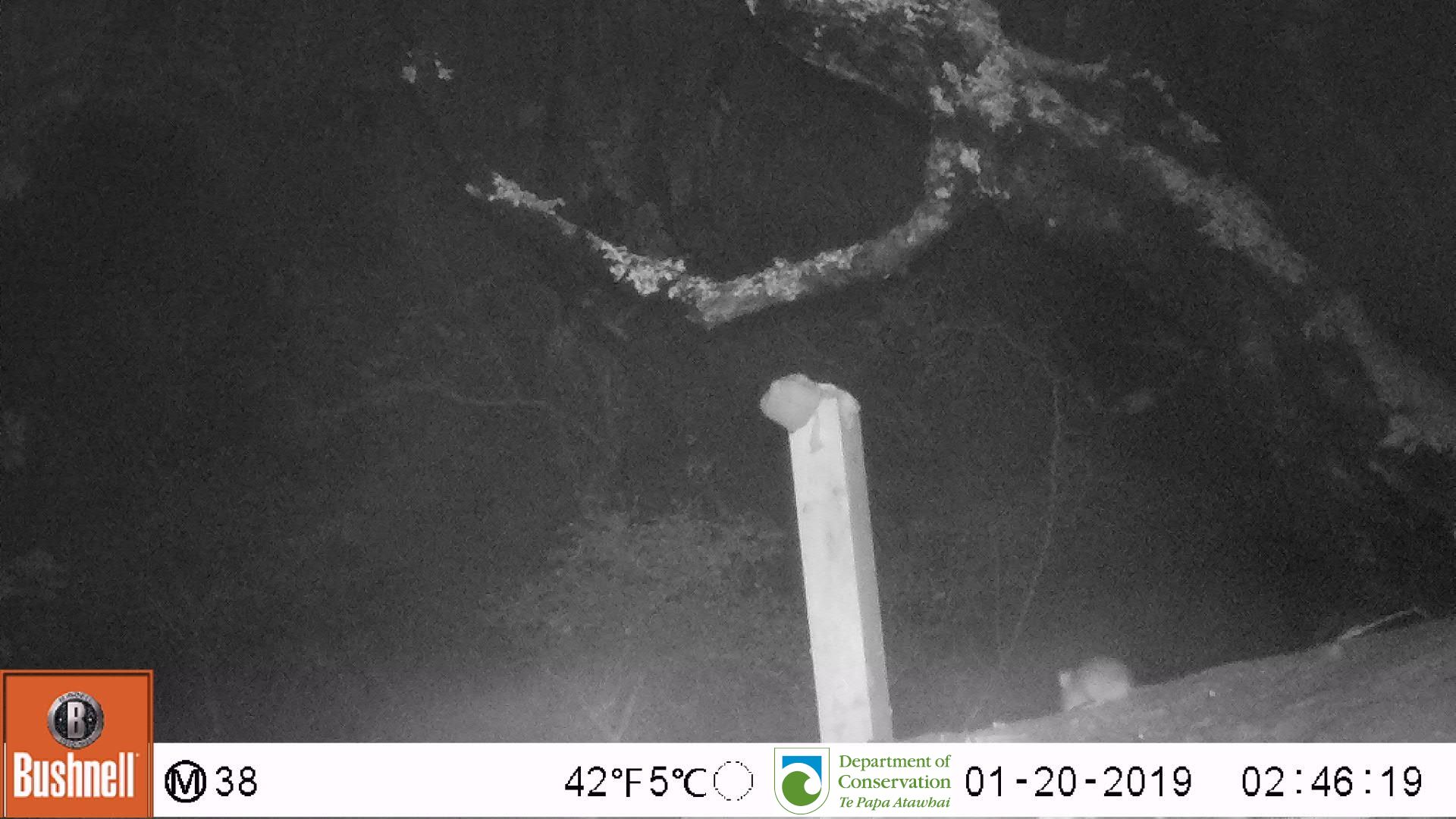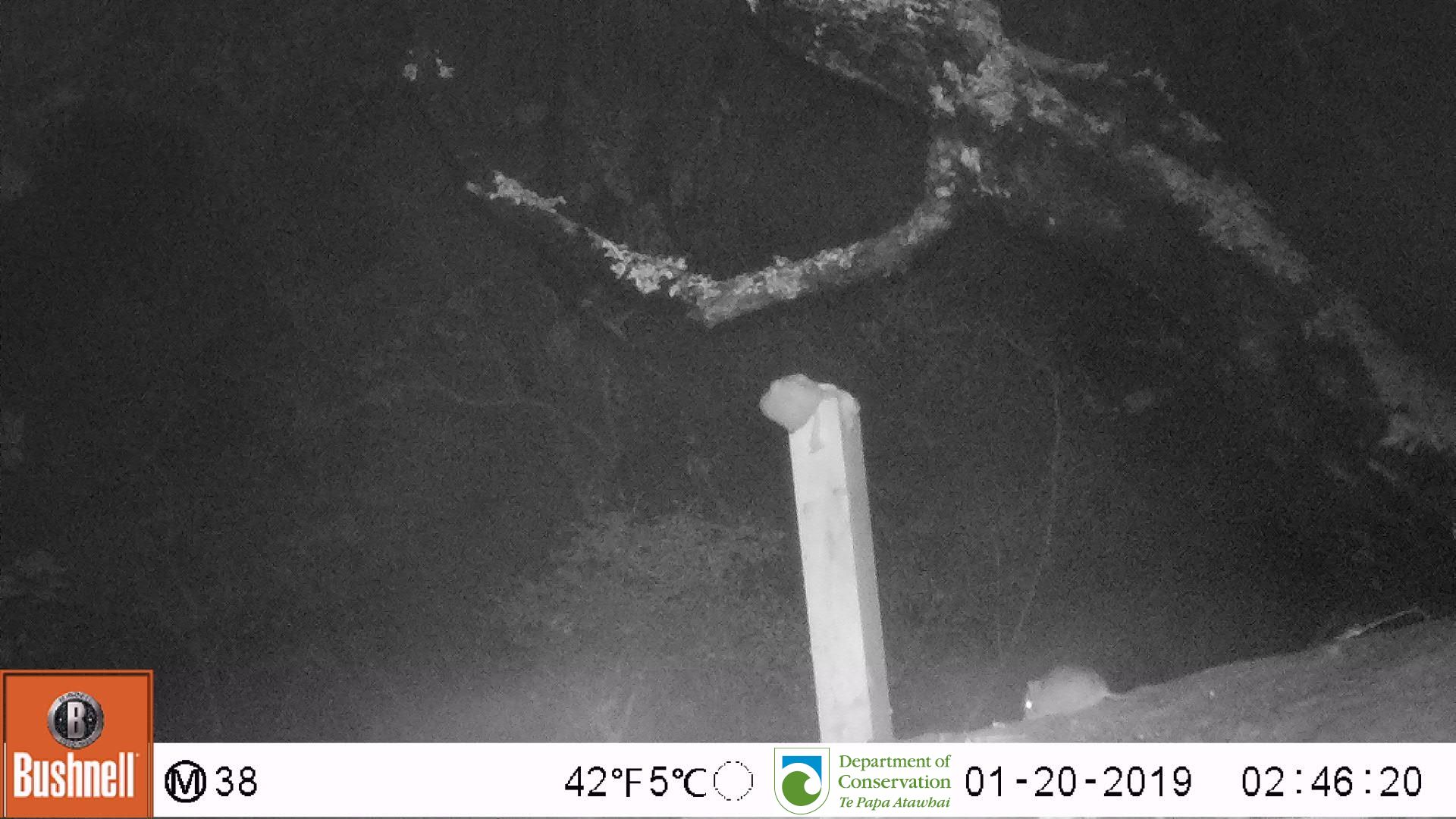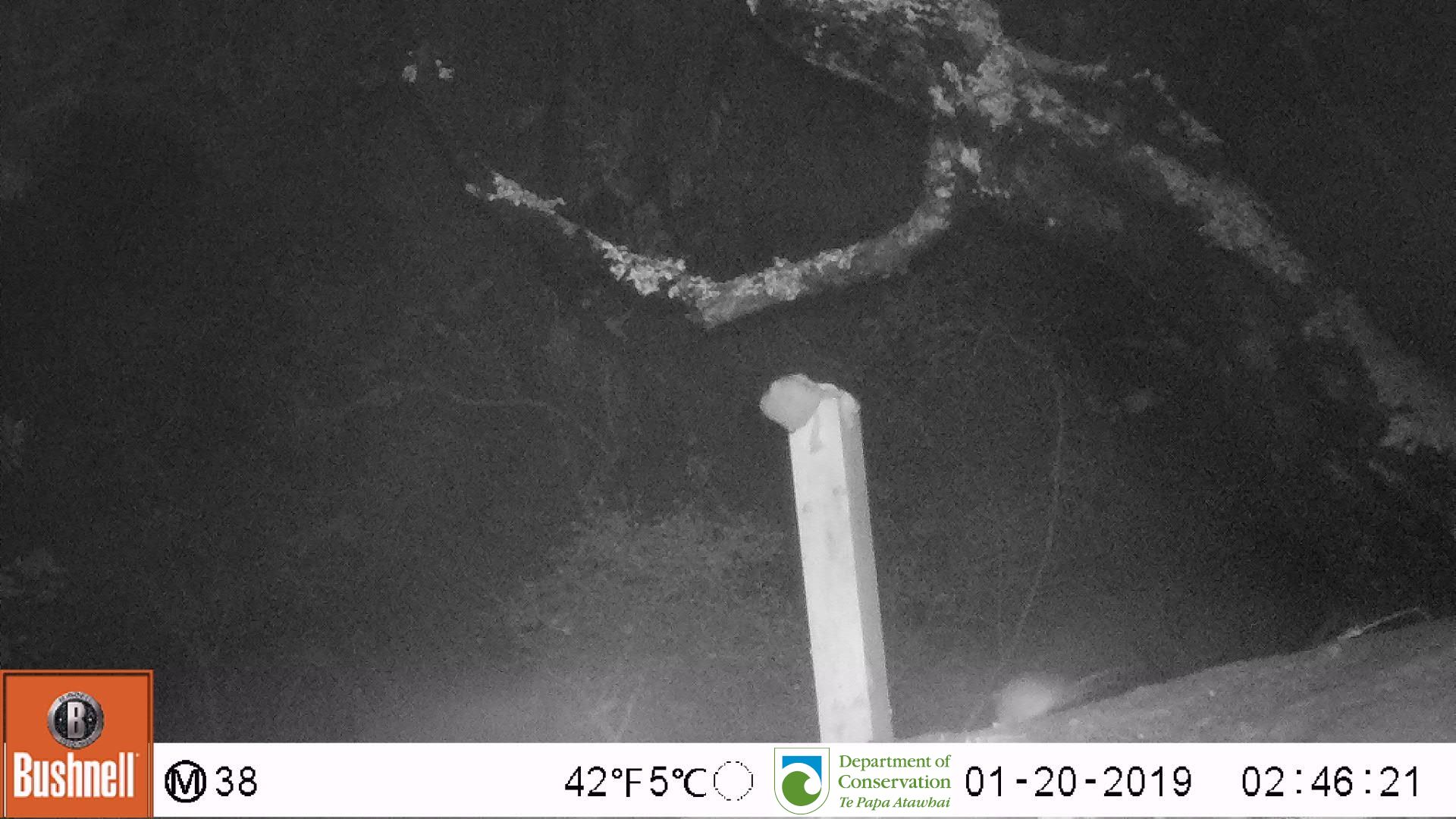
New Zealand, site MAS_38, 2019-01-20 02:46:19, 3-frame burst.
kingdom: Animalia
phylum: Chordata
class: Mammalia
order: Rodentia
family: Muridae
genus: Mus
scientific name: Mus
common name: mouse